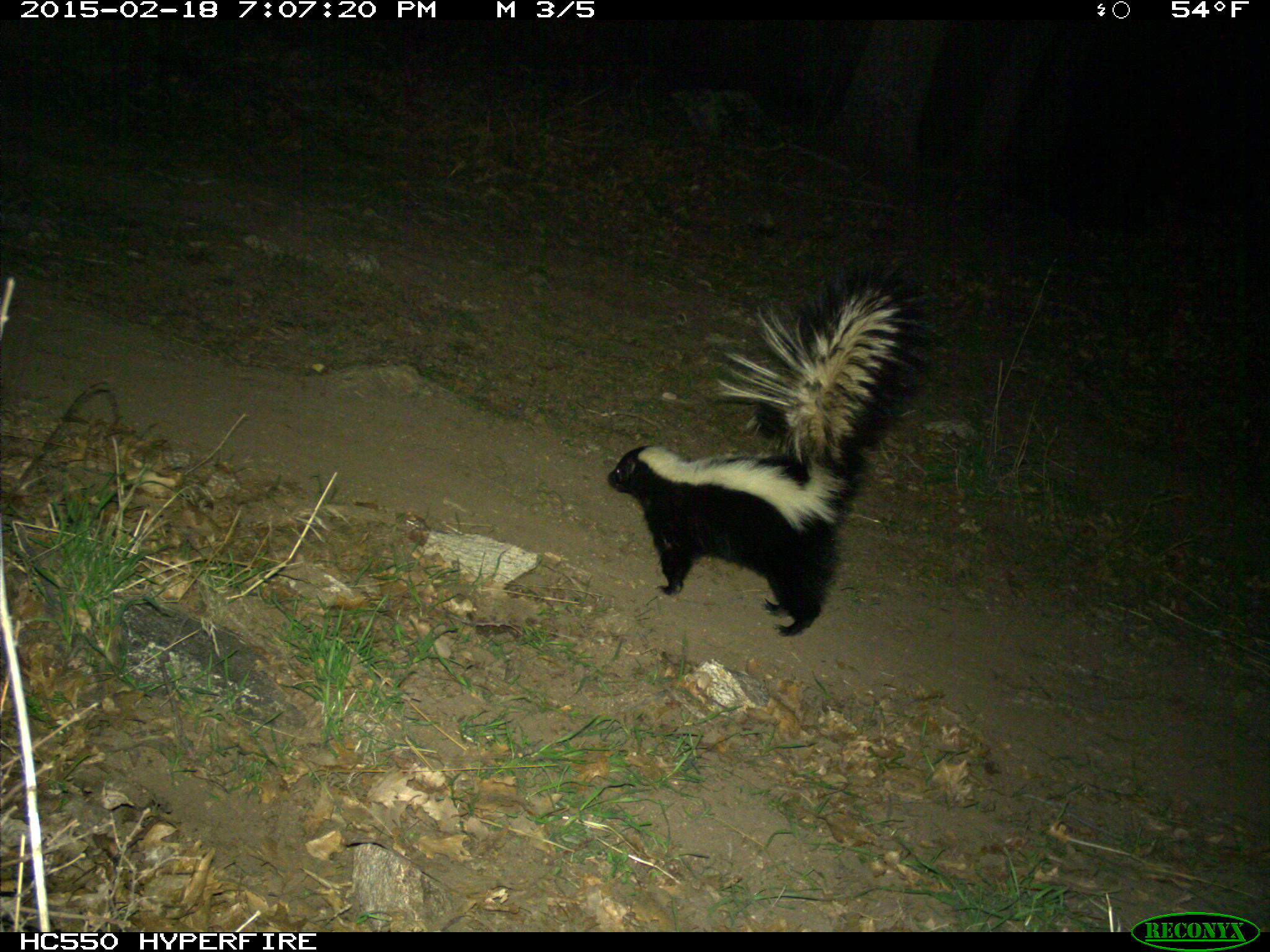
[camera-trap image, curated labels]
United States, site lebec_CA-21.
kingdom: Animalia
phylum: Chordata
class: Mammalia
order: Carnivora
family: Mephitidae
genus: Mephitis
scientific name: Mephitis mephitis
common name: striped skunk